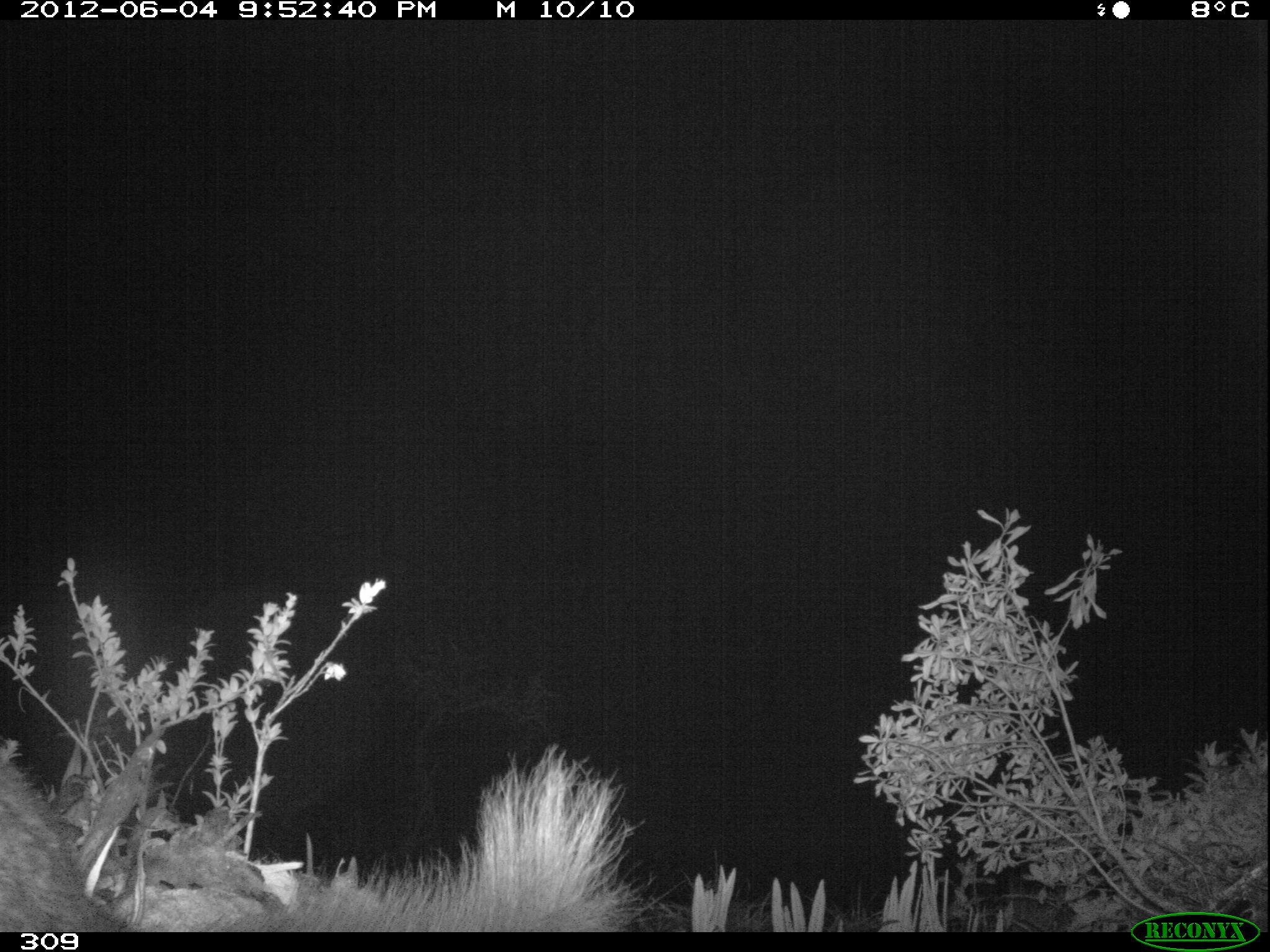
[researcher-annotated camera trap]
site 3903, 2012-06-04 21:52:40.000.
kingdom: Animalia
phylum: Chordata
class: Mammalia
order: Rodentia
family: Chinchillidae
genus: Lagidium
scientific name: Lagidium viscacia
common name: mountain viscacha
Lagidium viscacia (mountain viscacha).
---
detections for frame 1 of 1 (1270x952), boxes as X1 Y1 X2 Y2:
lagidium viscacia: 2 722 659 935